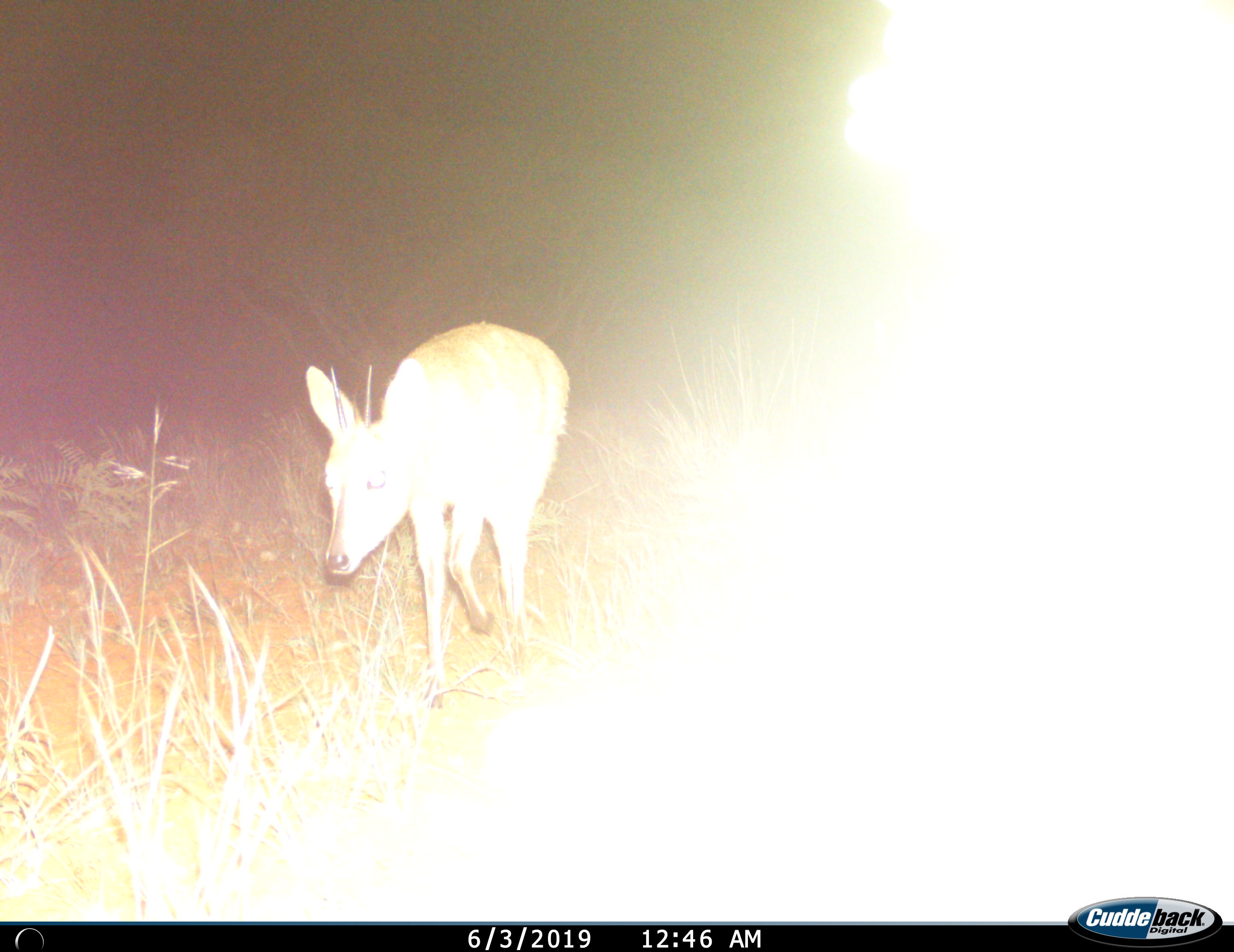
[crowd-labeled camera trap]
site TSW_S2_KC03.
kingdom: Animalia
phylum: Chordata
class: Mammalia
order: Artiodactyla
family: Bovidae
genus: Sylvicapra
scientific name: Sylvicapra grimmia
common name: common duiker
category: duikercommongrey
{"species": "duikercommongrey (common duiker) (Sylvicapra grimmia)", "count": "1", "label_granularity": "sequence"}